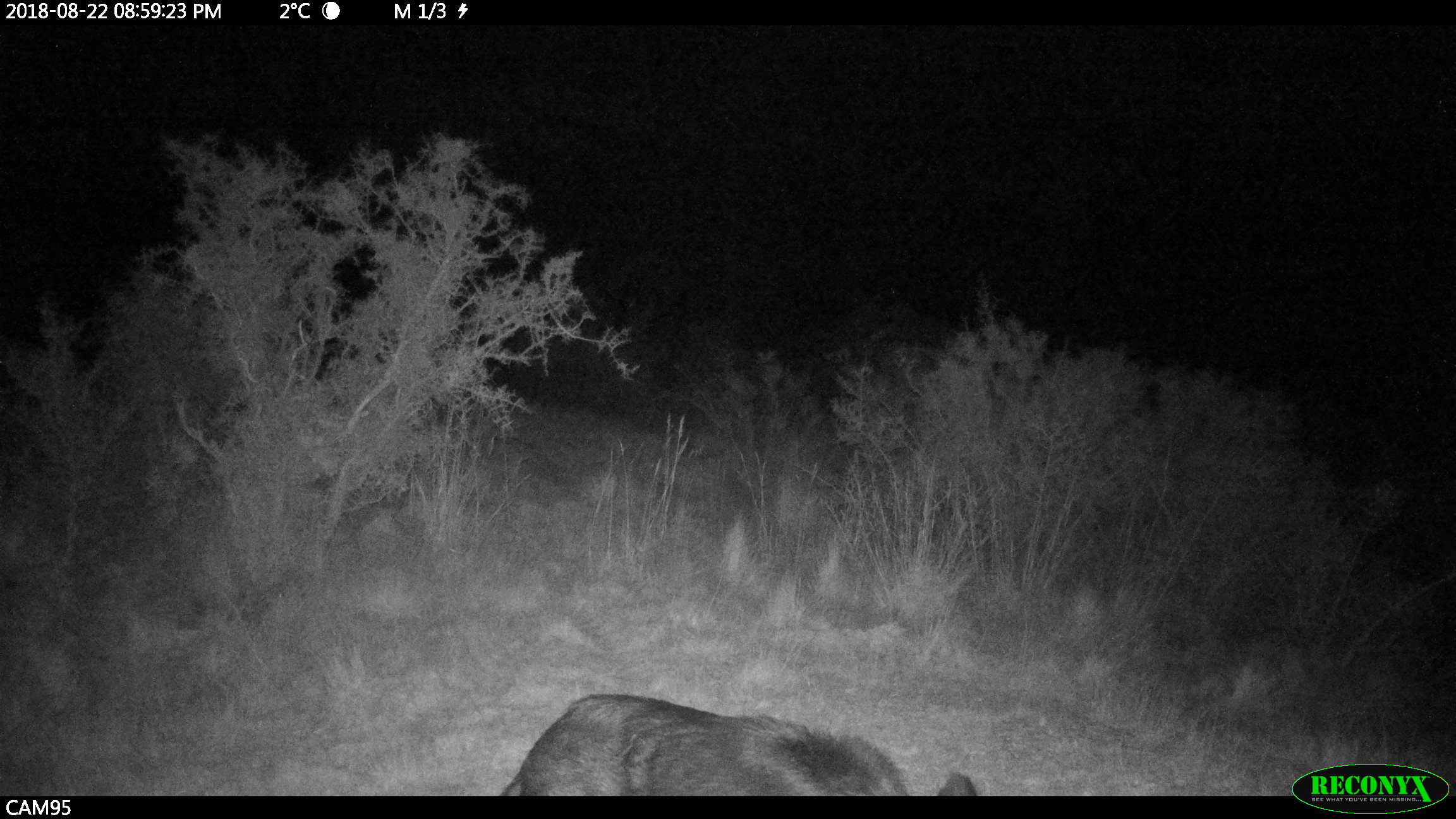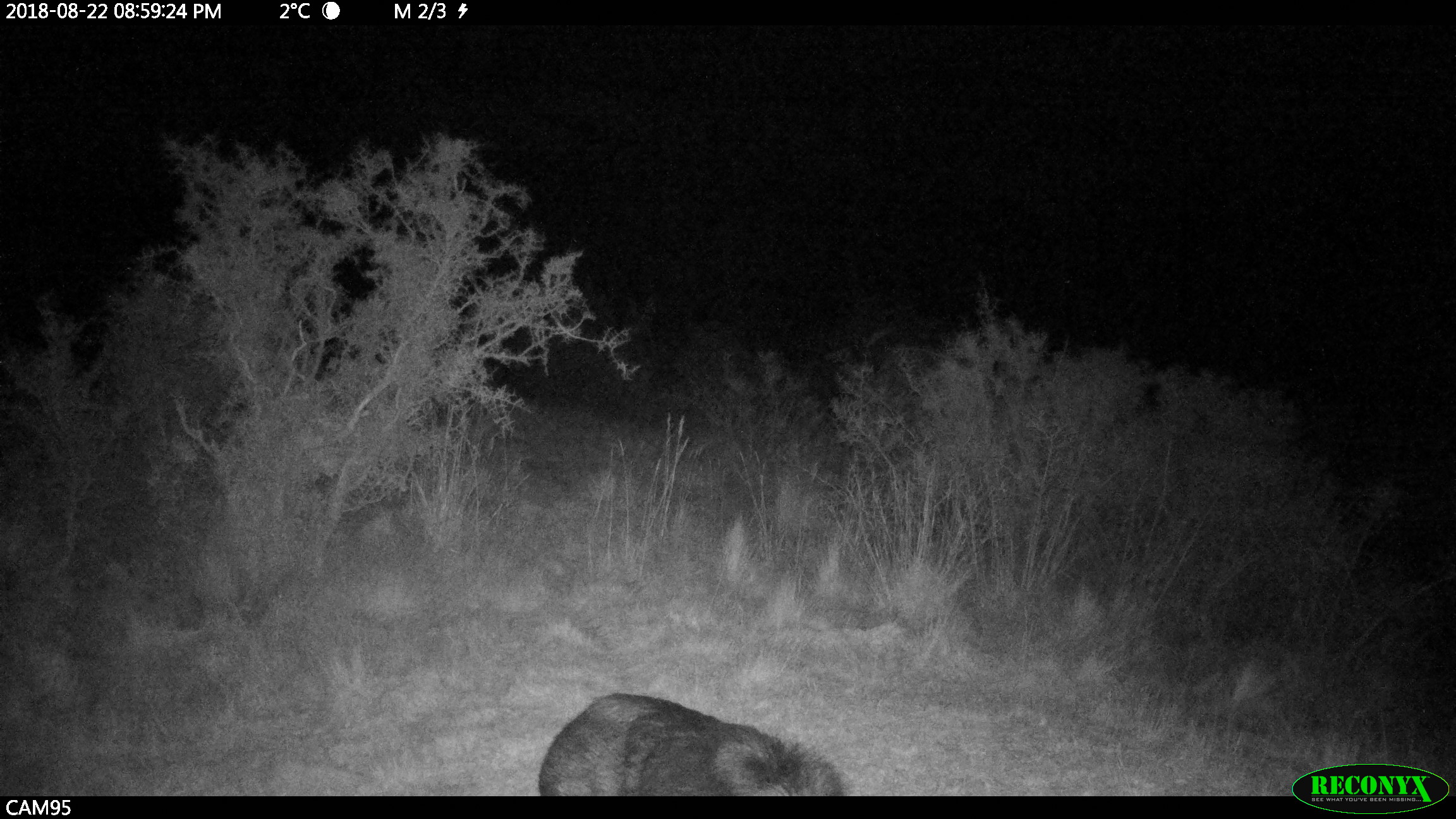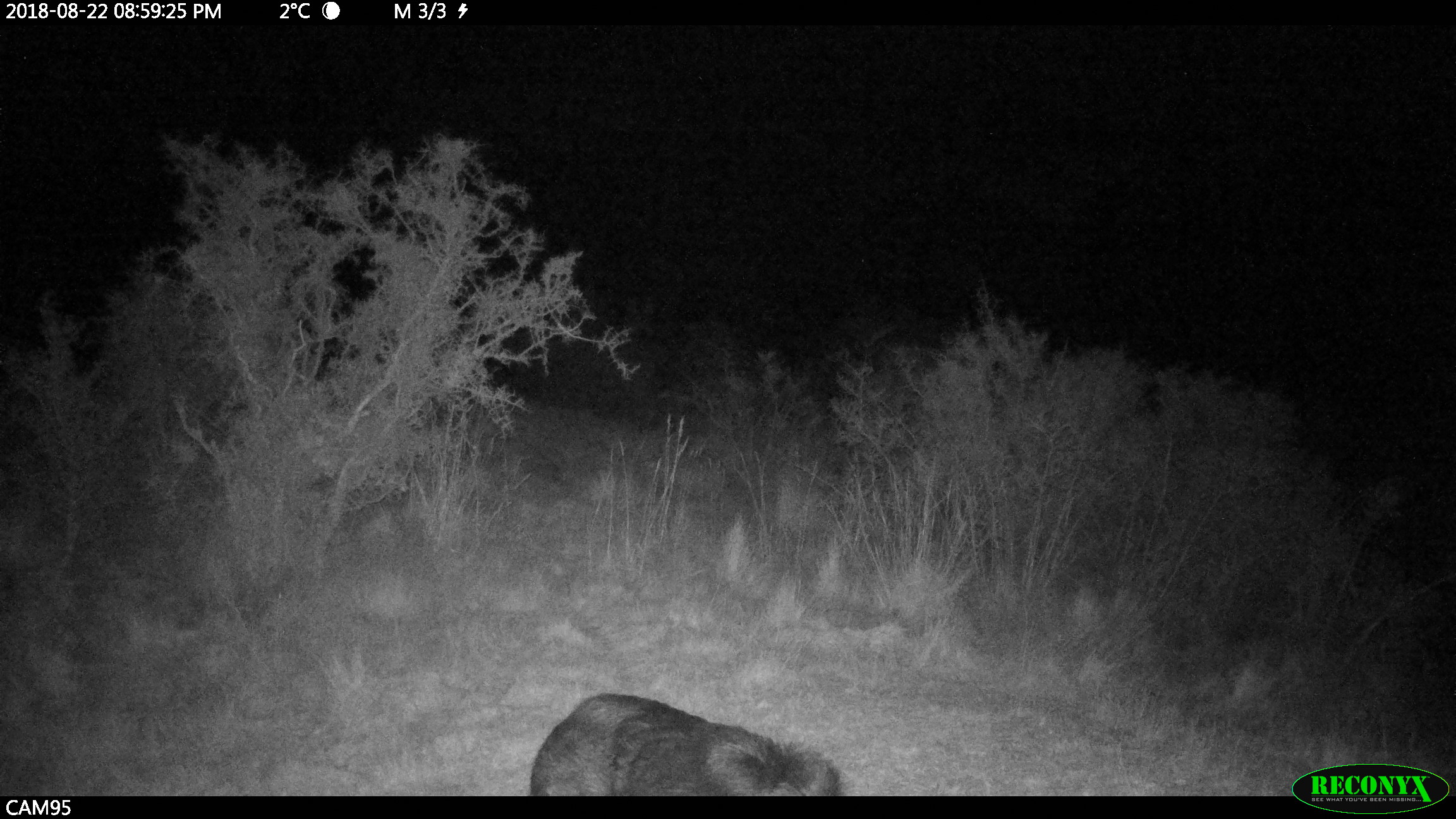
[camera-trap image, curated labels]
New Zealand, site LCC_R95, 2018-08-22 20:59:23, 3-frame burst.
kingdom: Animalia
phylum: Chordata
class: Mammalia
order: Artiodactyla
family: Suidae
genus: Sus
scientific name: Sus scrofa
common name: pig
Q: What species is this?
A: Pig (Sus scrofa).